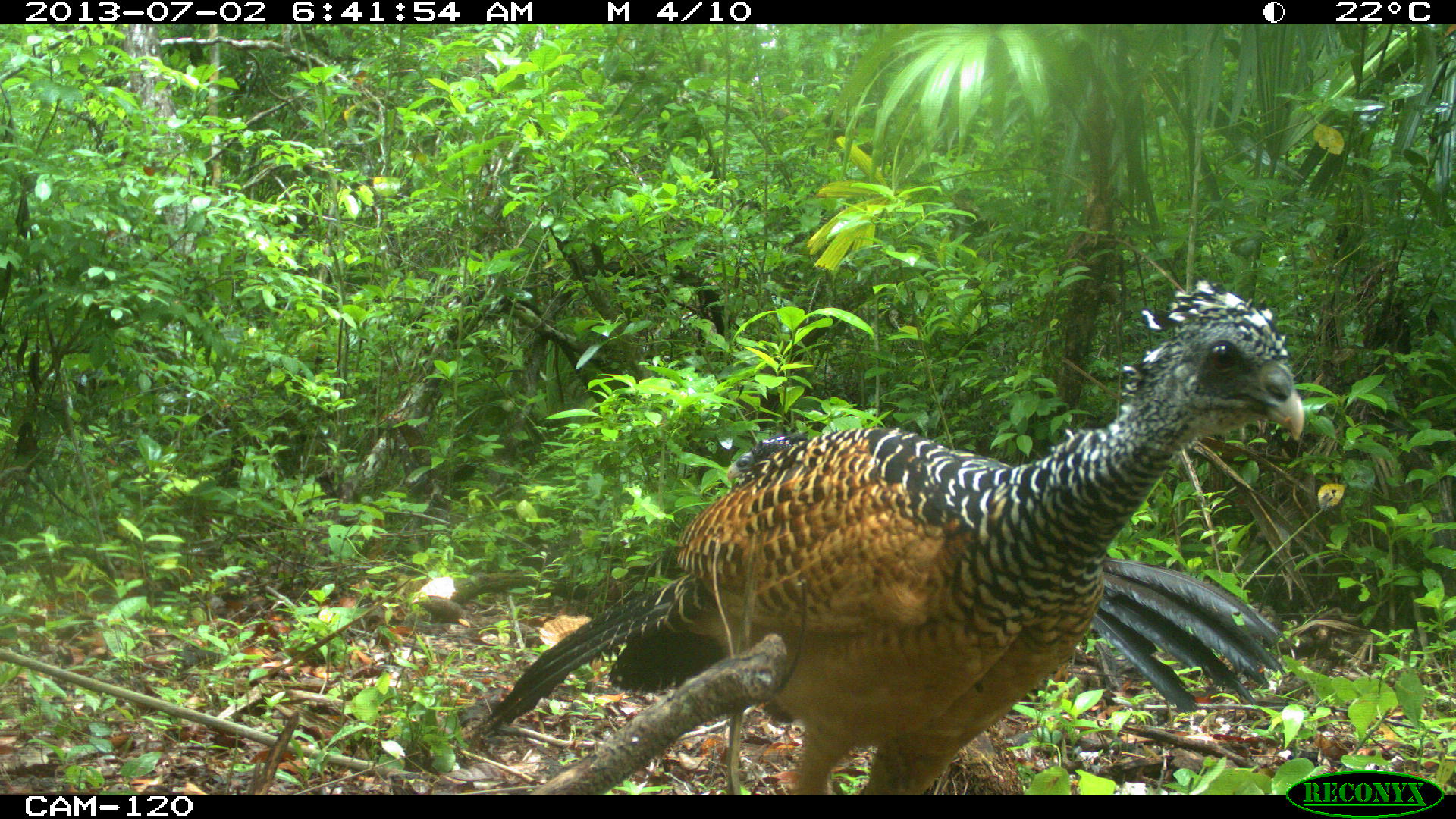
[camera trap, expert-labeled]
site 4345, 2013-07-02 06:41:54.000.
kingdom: Animalia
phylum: Chordata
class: Aves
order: Galliformes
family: Cracidae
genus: Crax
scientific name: Crax rubra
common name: great curassow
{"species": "Crax rubra (great curassow)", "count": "2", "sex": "female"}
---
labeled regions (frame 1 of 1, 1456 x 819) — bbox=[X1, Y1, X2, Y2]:
crax rubra: bbox=[464, 277, 1305, 795]